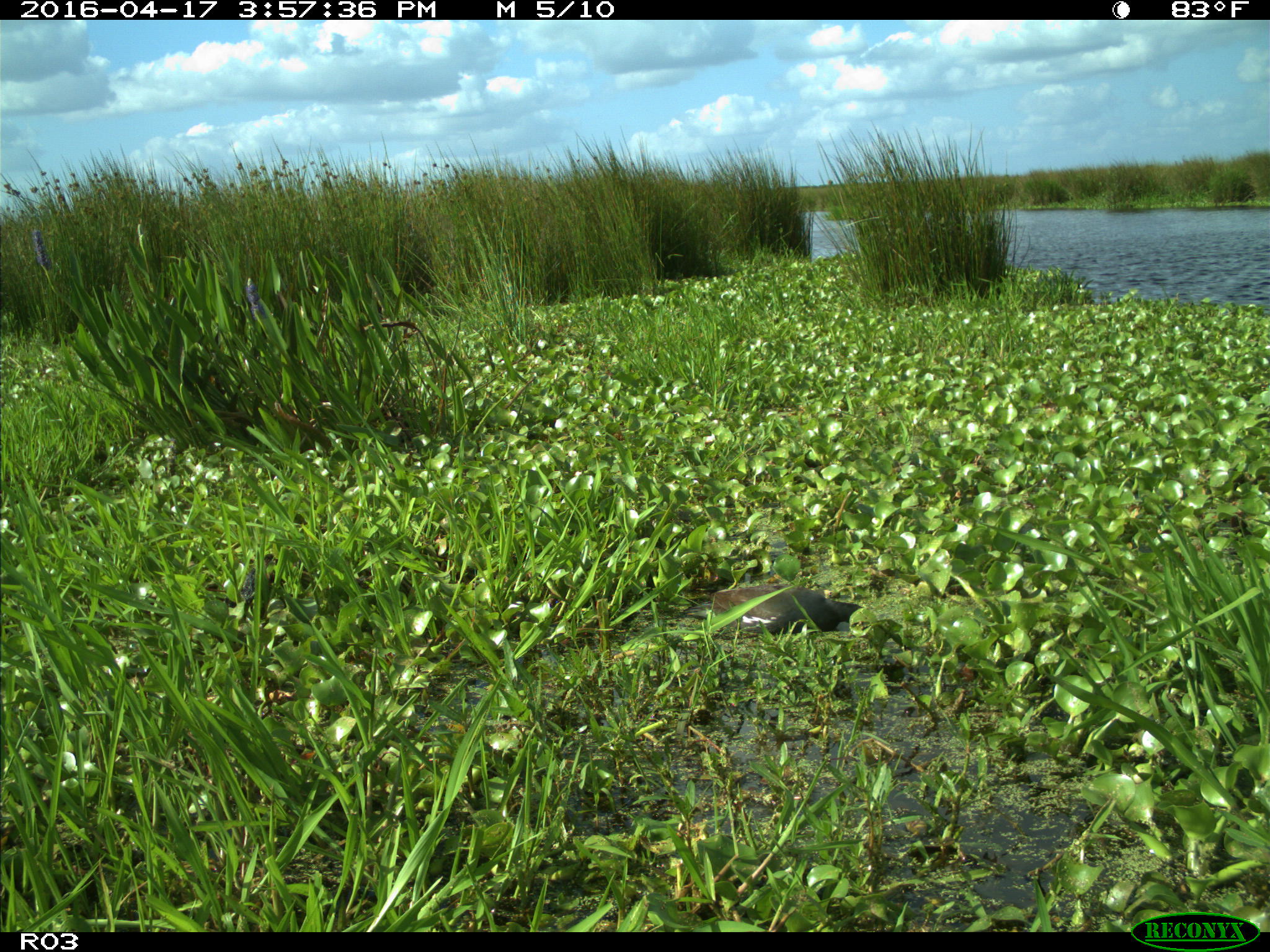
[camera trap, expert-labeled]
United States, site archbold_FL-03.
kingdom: Animalia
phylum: Chordata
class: Aves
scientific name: Aves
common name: birds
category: unidentified bird